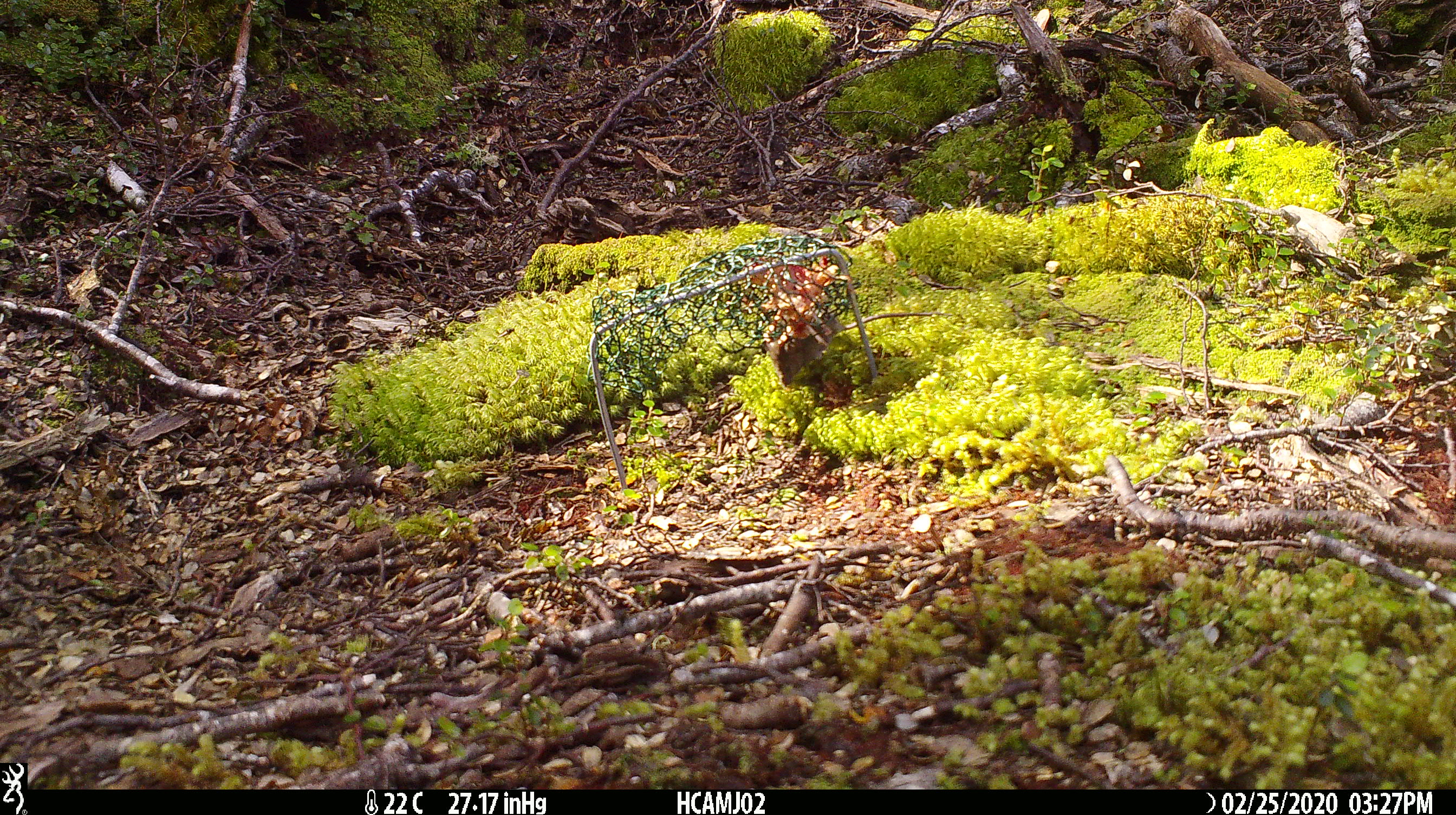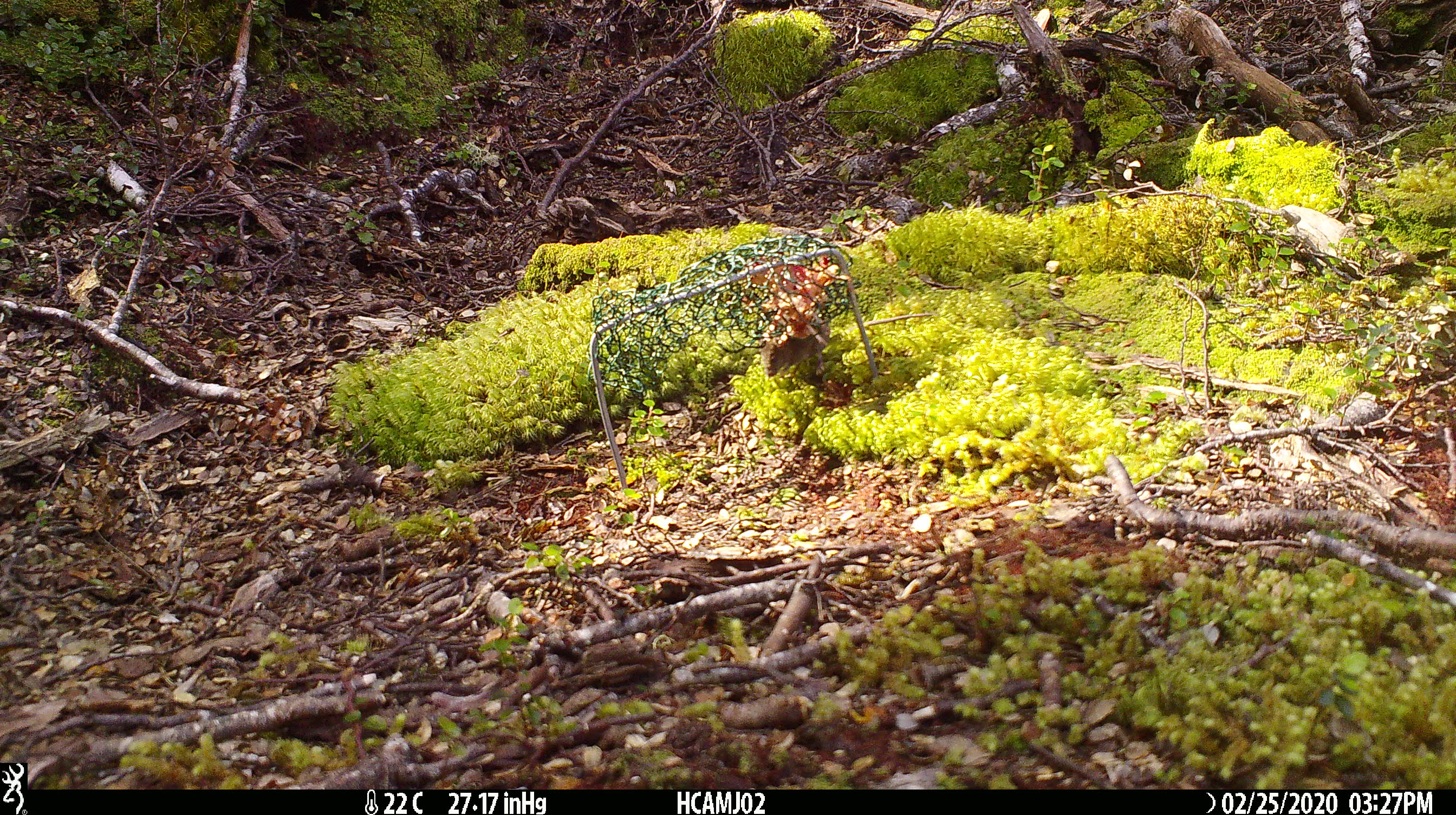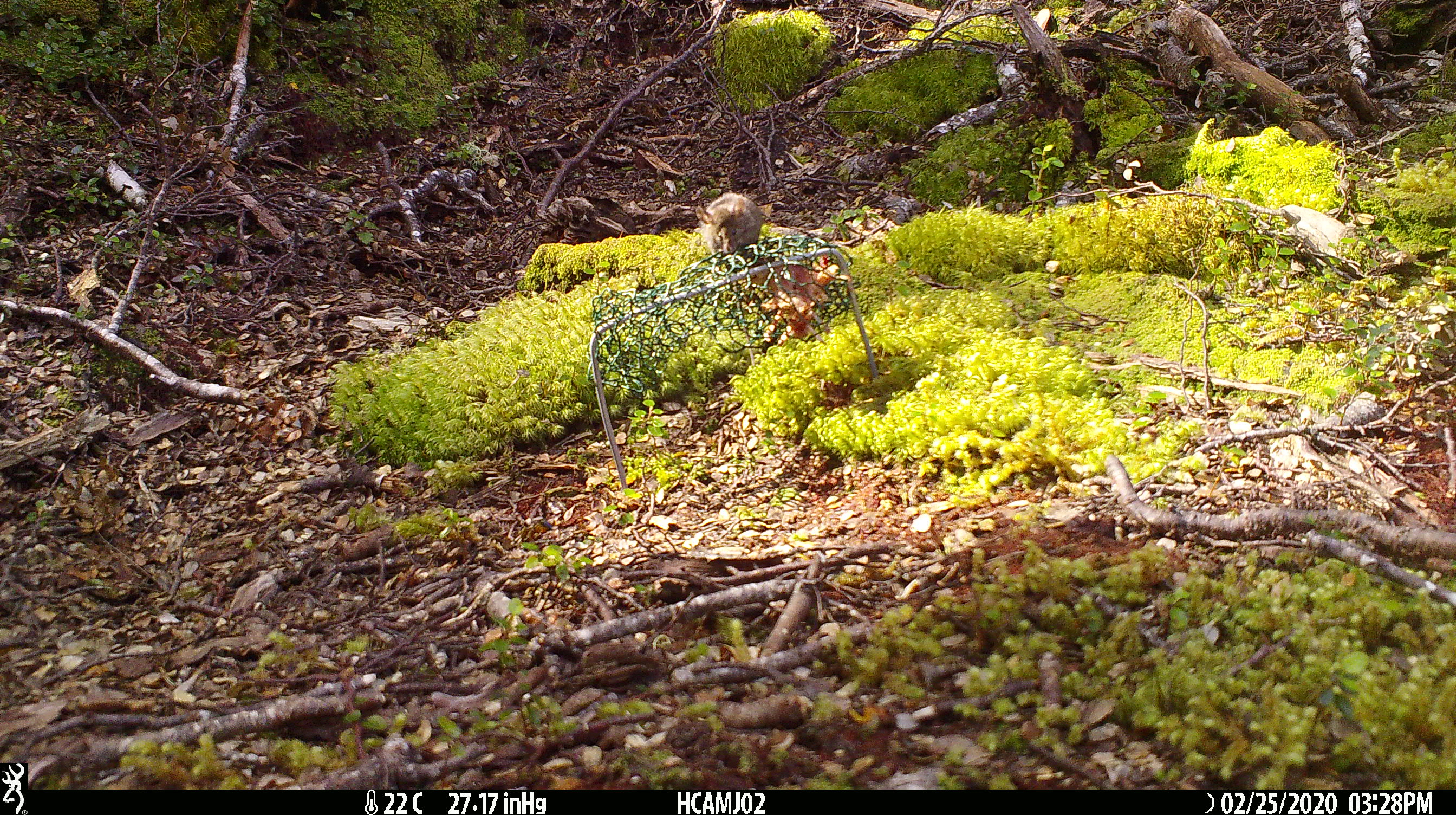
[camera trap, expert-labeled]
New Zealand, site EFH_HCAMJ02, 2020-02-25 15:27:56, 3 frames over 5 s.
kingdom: Animalia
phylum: Chordata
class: Mammalia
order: Rodentia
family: Muridae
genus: Mus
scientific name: Mus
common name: mouse